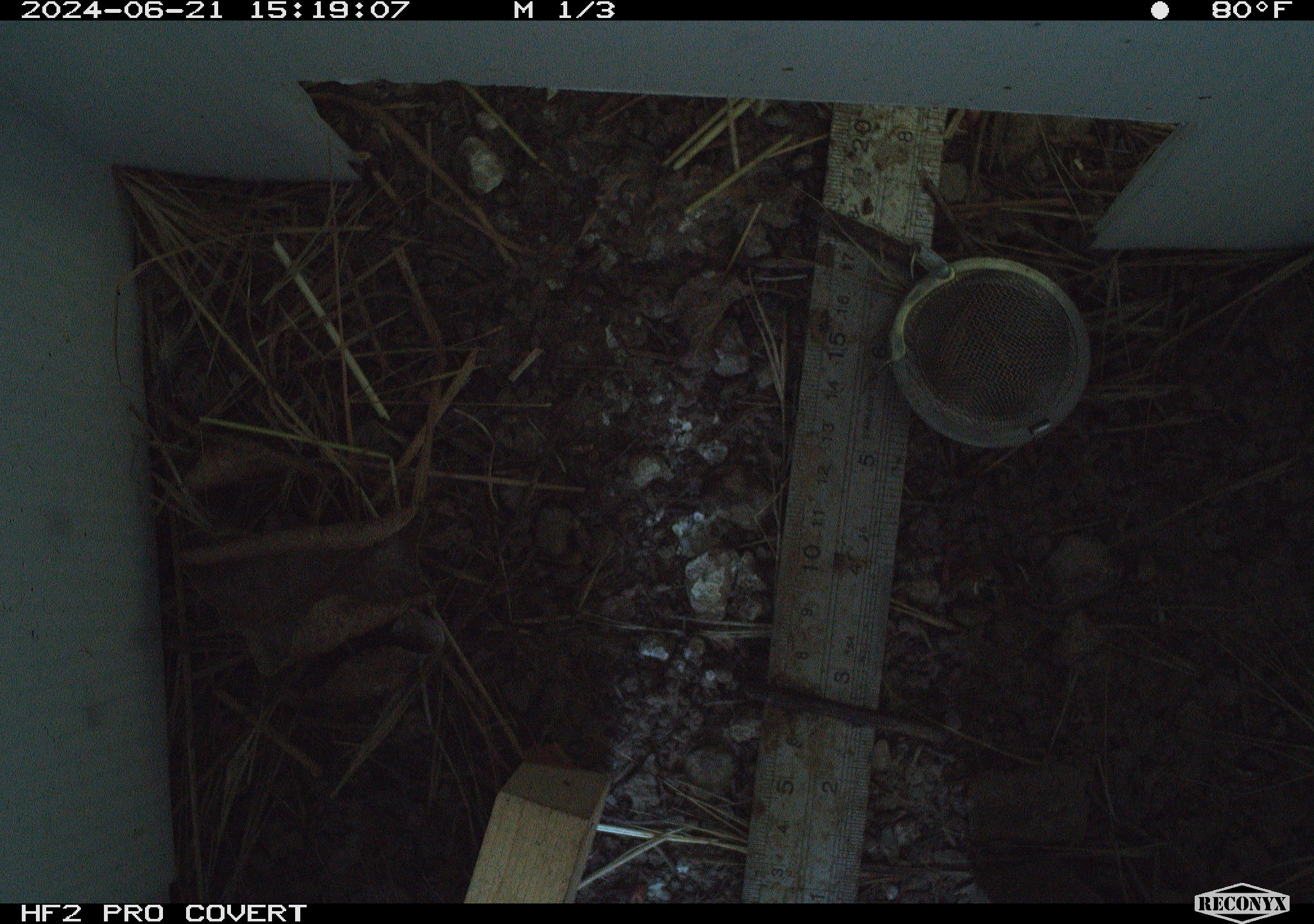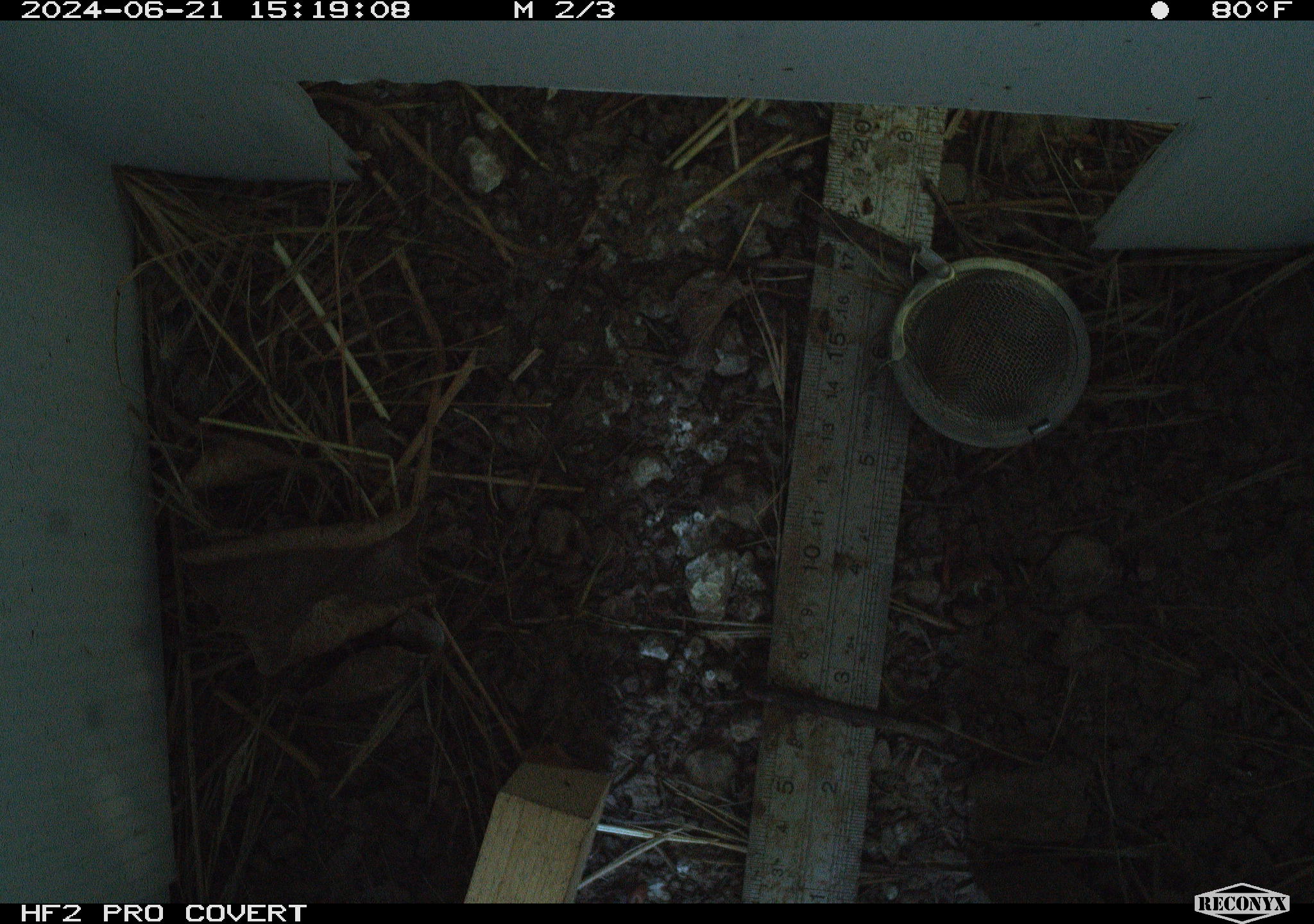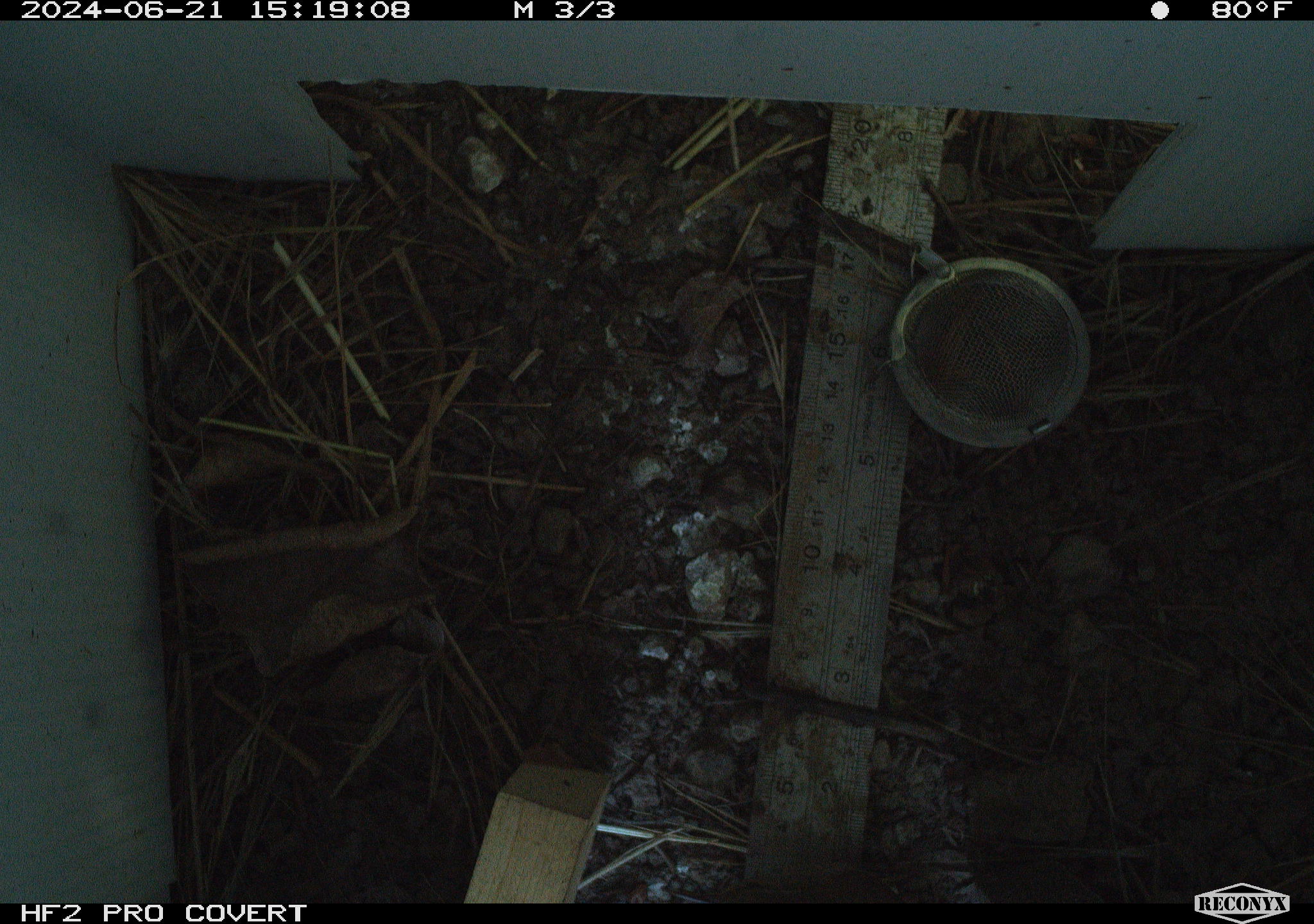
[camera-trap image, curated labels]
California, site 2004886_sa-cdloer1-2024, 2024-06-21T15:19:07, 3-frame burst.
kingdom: Animalia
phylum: Chordata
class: Aves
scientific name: Aves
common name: bird